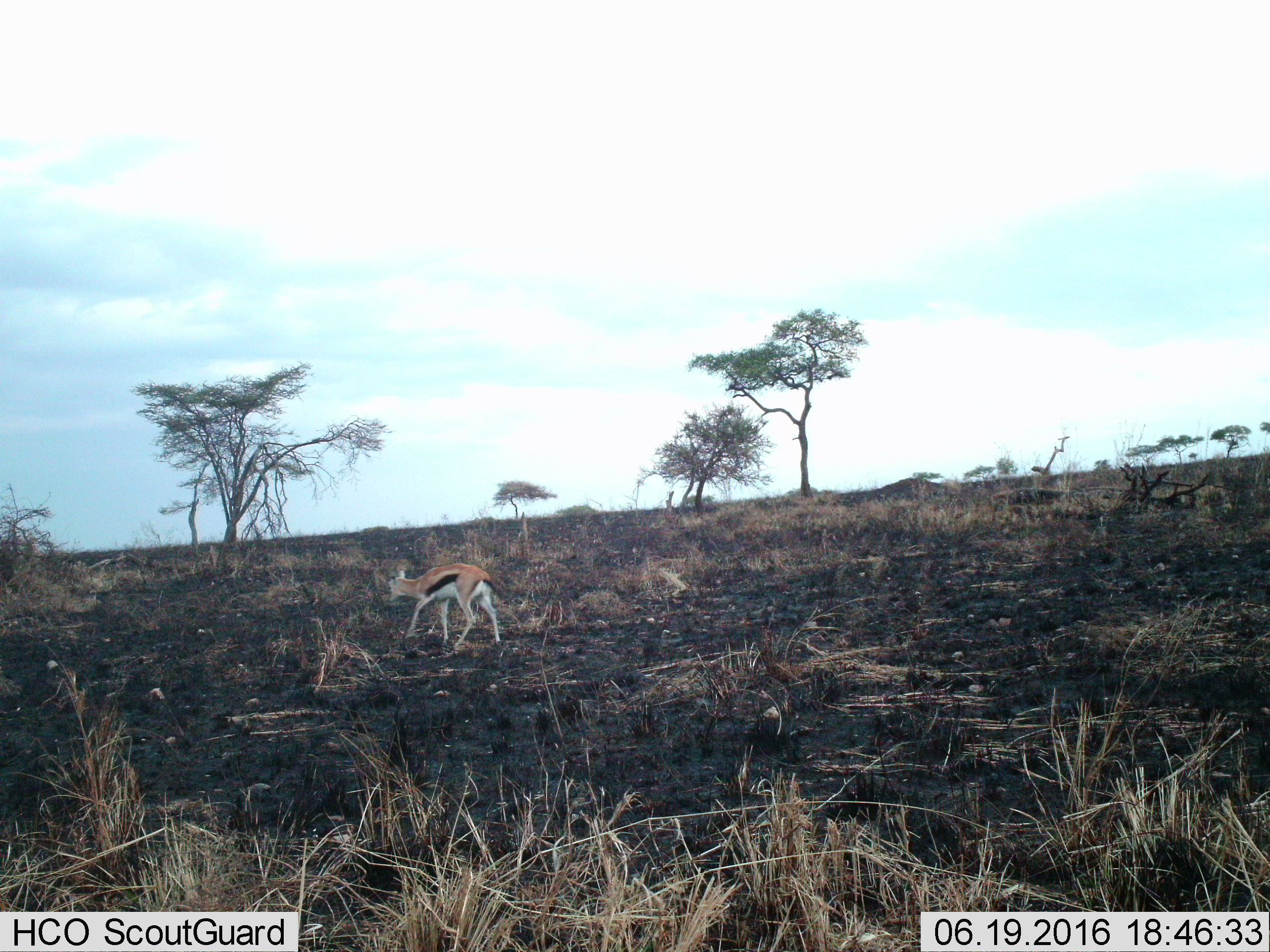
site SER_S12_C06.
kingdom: Animalia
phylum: Chordata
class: Mammalia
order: Artiodactyla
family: Bovidae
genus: Eudorcas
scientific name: Eudorcas thomsonii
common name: thomson's gazelle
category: gazellethomsons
Gazellethomsons (thomson's gazelle) (Eudorcas thomsonii), count 1. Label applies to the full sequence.